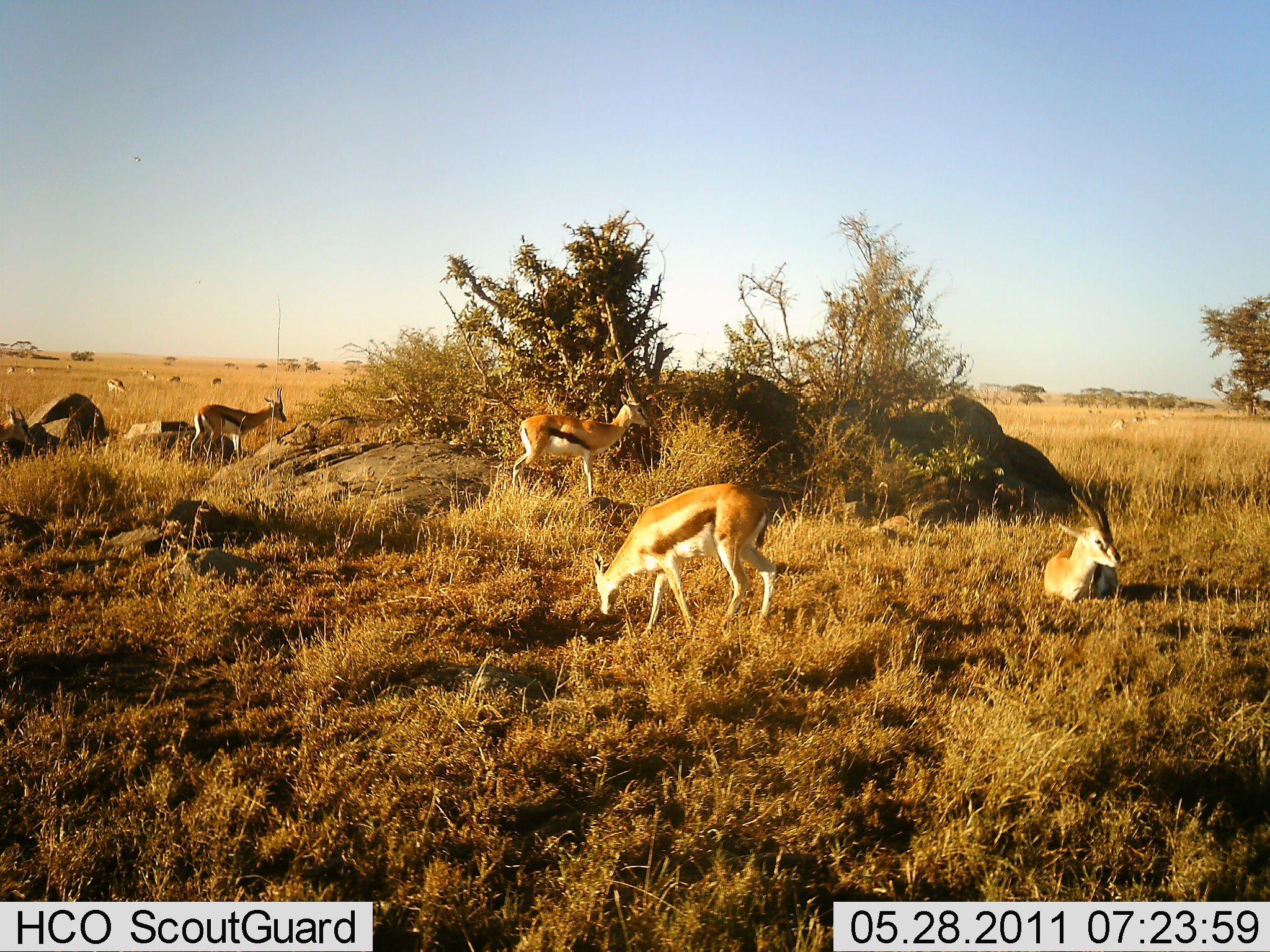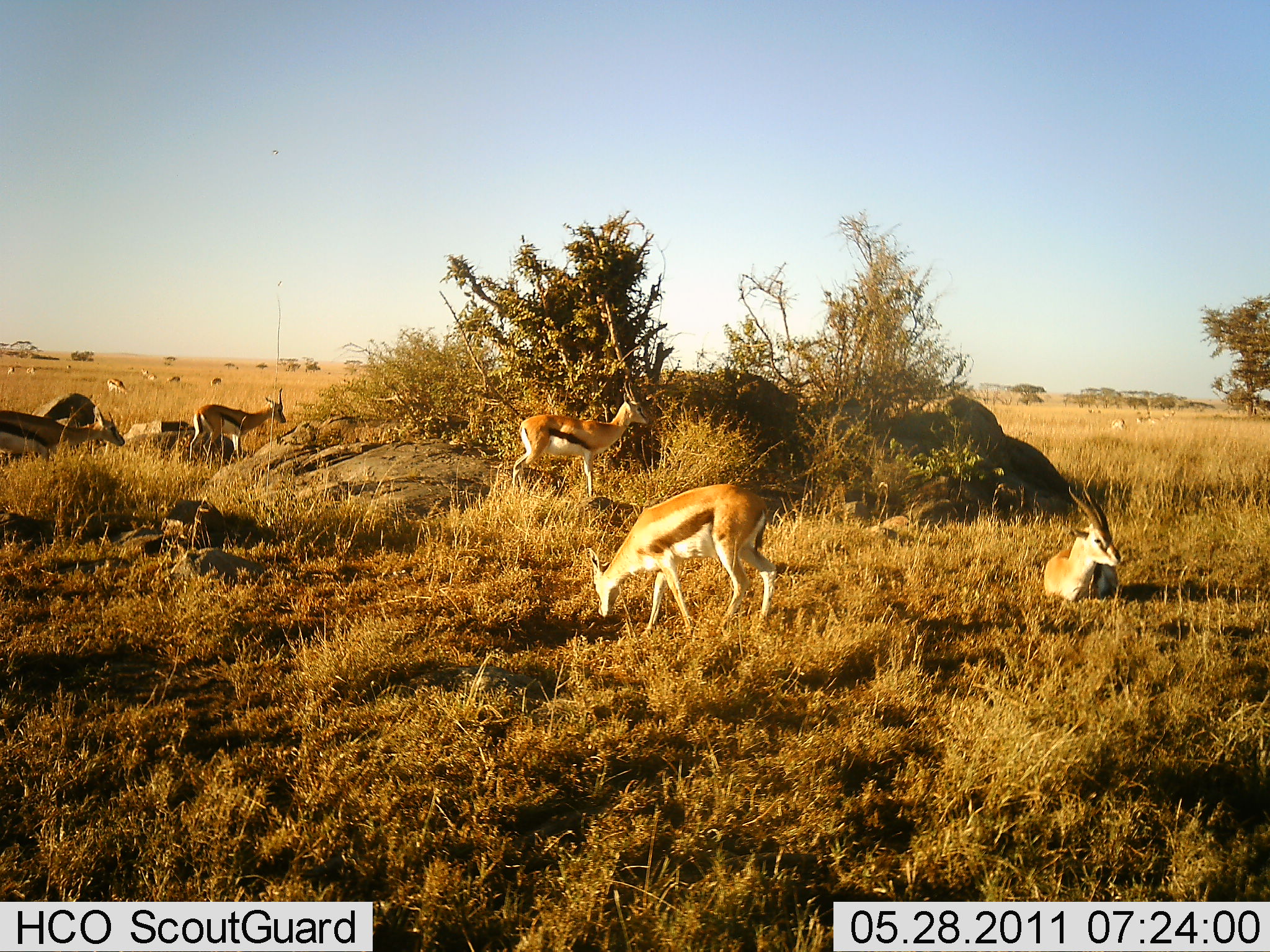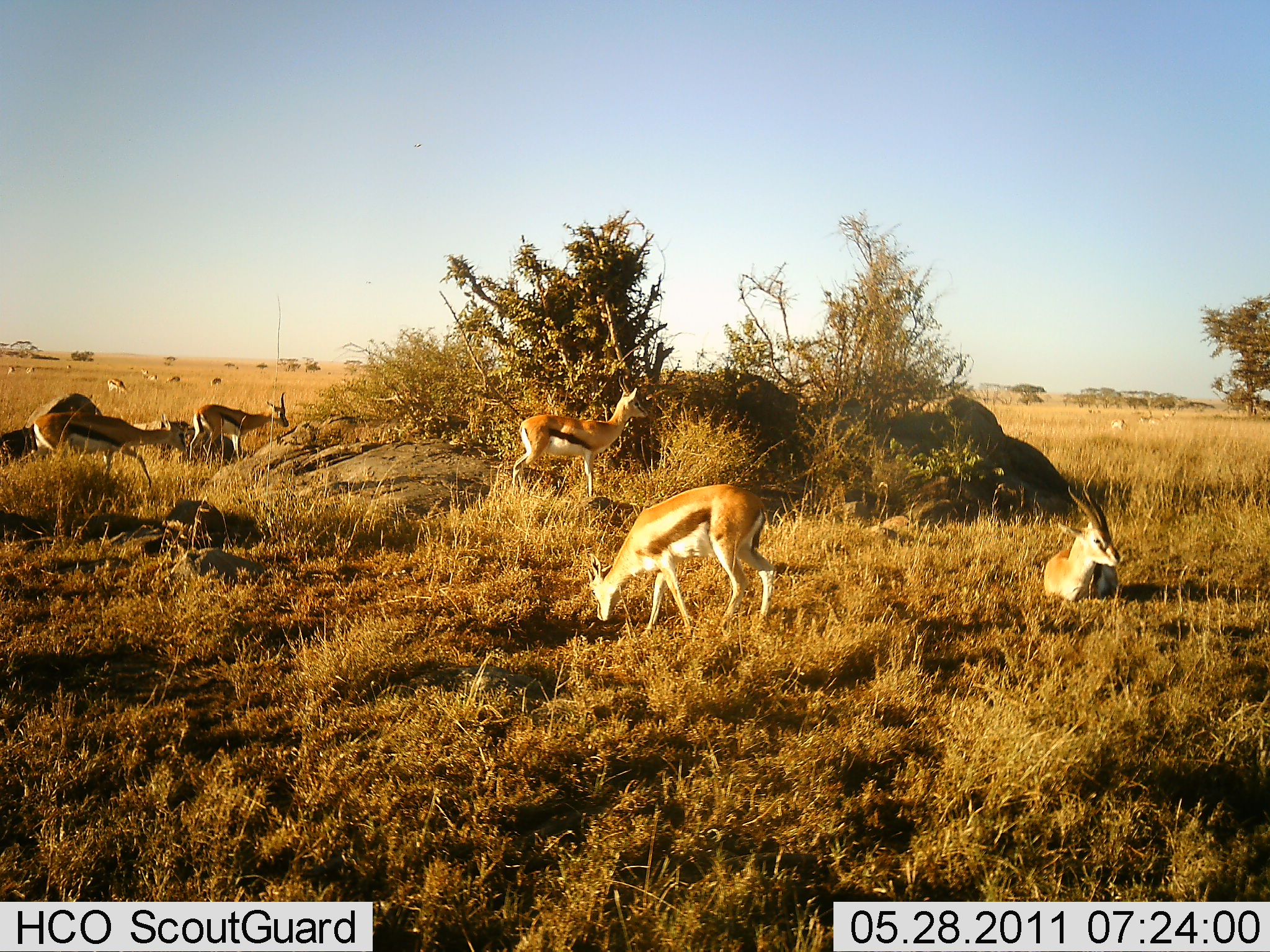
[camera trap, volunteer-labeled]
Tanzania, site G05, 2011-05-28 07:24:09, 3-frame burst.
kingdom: Animalia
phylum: Chordata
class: Mammalia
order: Artiodactyla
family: Bovidae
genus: Eudorcas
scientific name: Eudorcas thomsonii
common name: thomson's gazelle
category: gazellethomsons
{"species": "gazellethomsons (thomson's gazelle) (Eudorcas thomsonii)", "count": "11-50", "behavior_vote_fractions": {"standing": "55%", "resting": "82%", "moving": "73%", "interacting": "0%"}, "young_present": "0%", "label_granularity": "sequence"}